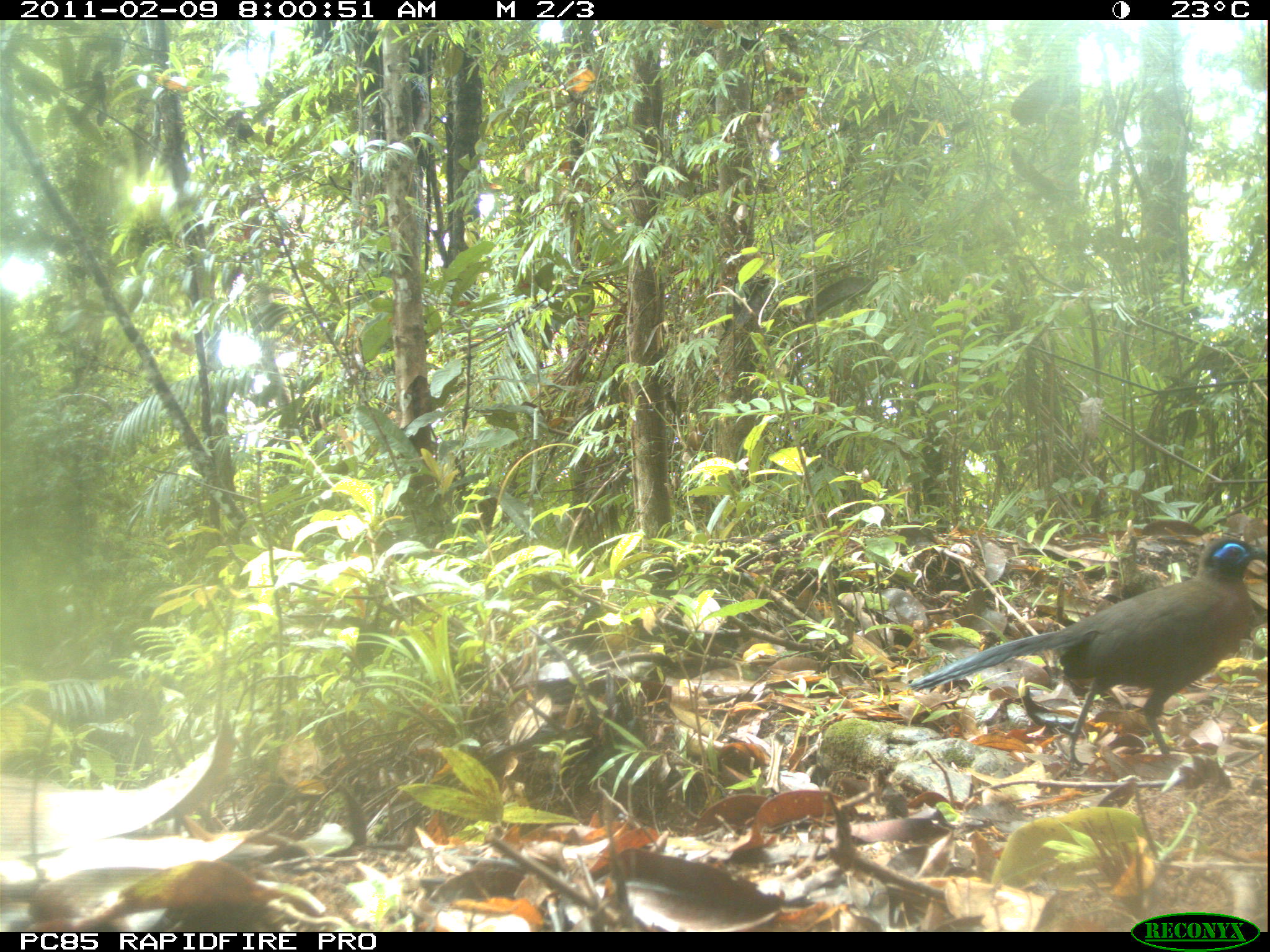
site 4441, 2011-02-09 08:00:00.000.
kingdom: Animalia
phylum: Chordata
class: Aves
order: Cuculiformes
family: Cuculidae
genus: Coua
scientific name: Coua serriana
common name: red-breasted coua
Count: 1.